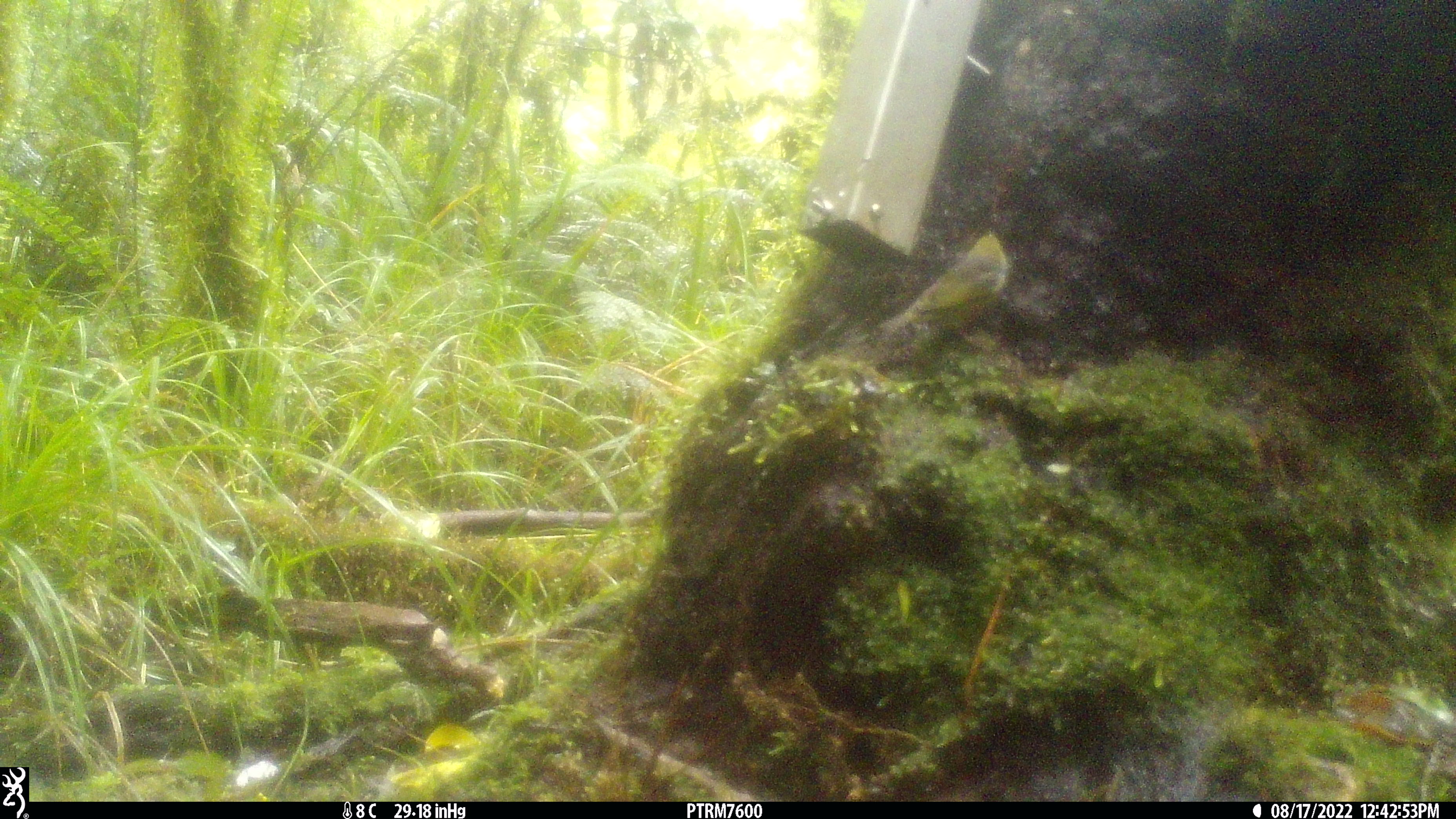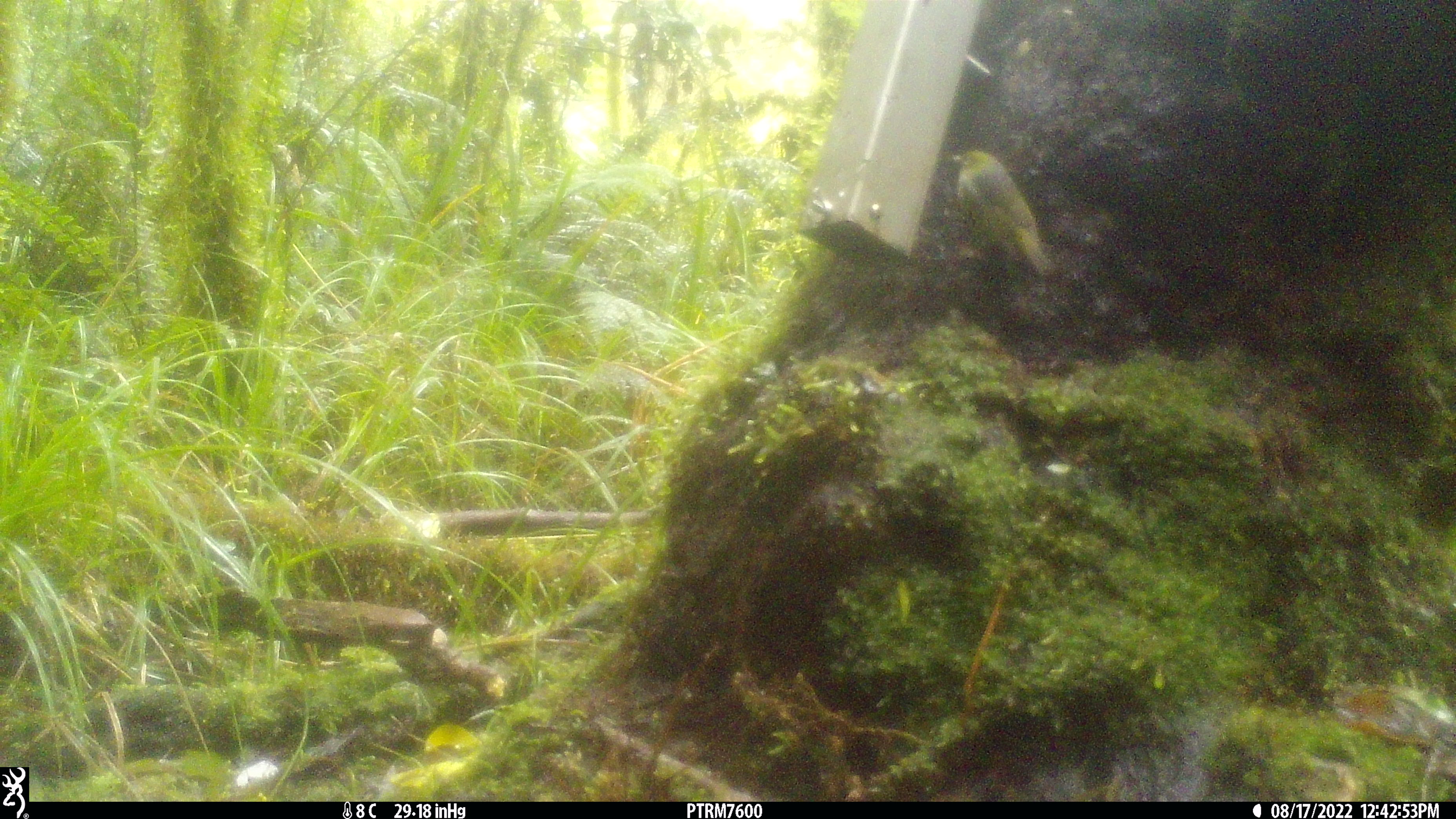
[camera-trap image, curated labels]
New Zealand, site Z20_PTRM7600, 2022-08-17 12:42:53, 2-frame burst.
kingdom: Animalia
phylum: Chordata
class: Aves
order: Passeriformes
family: Zosteropidae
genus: Zosterops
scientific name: Zosterops lateralis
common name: silvereye